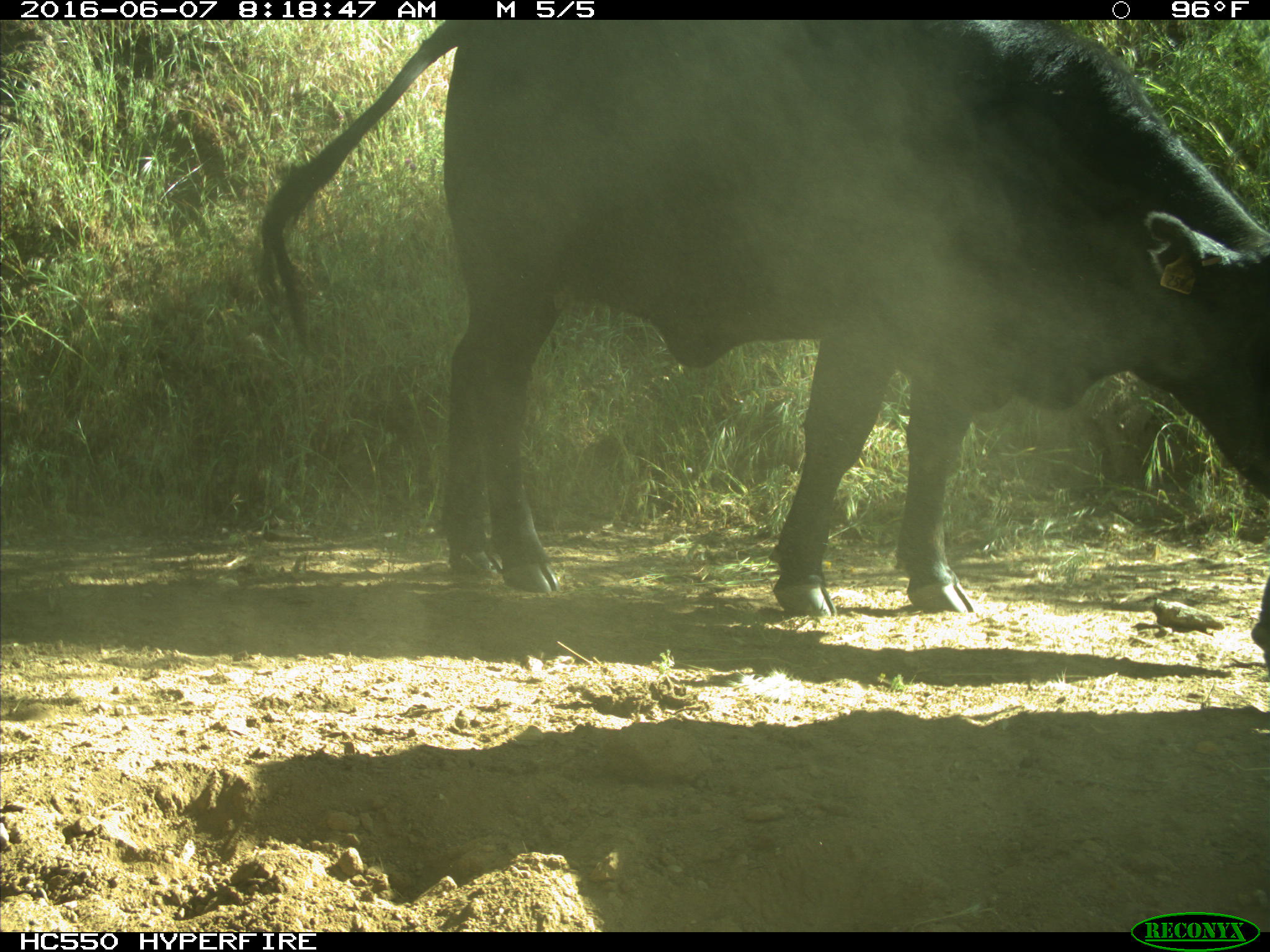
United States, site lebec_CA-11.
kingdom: Animalia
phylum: Chordata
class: Mammalia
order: Artiodactyla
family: Bovidae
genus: Bos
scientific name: Bos taurus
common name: domestic cow